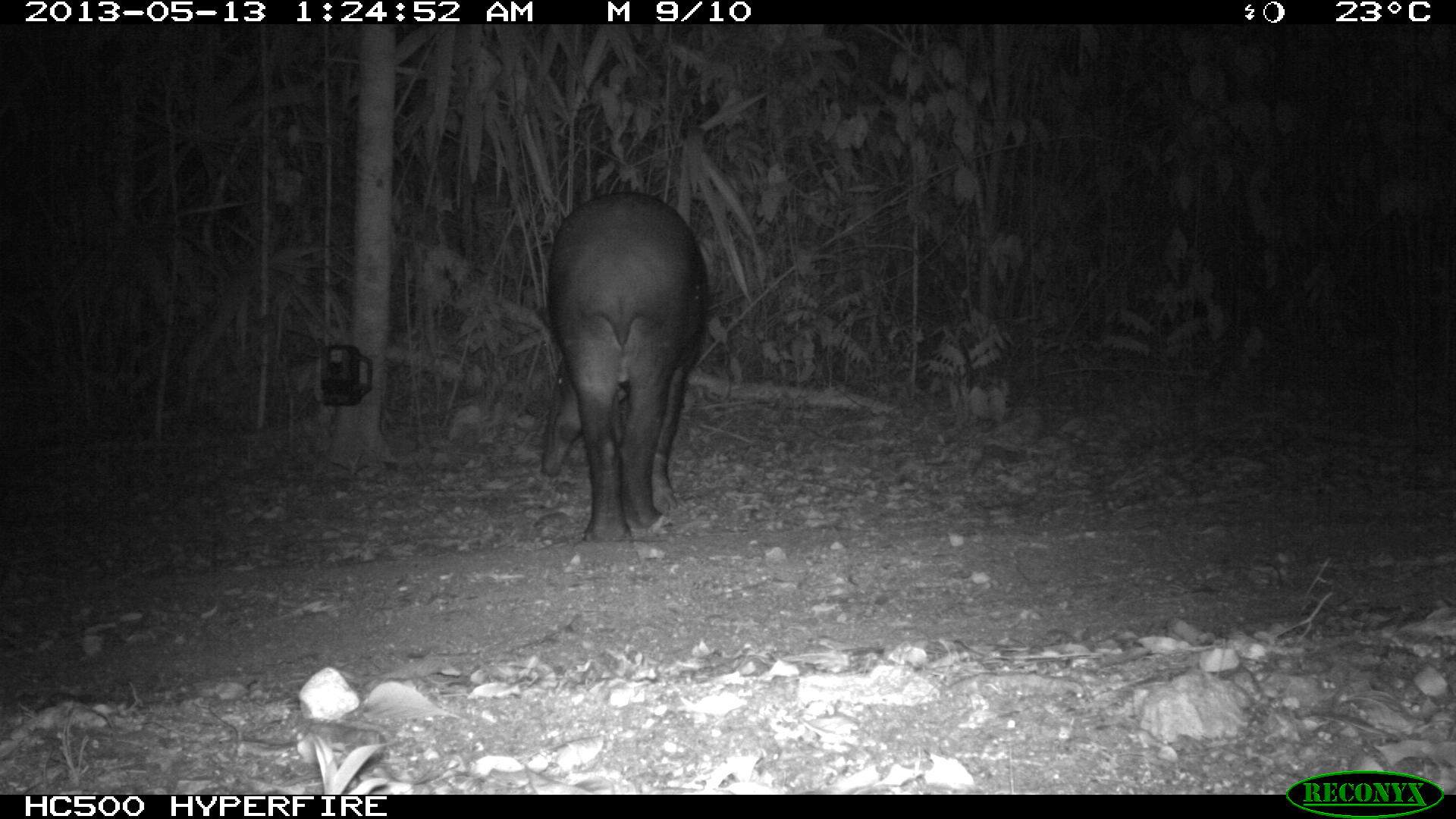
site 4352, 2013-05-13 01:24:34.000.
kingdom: Animalia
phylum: Chordata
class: Mammalia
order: Perissodactyla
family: Tapiridae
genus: Tapirus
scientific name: Tapirus bairdii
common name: baird's tapir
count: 2